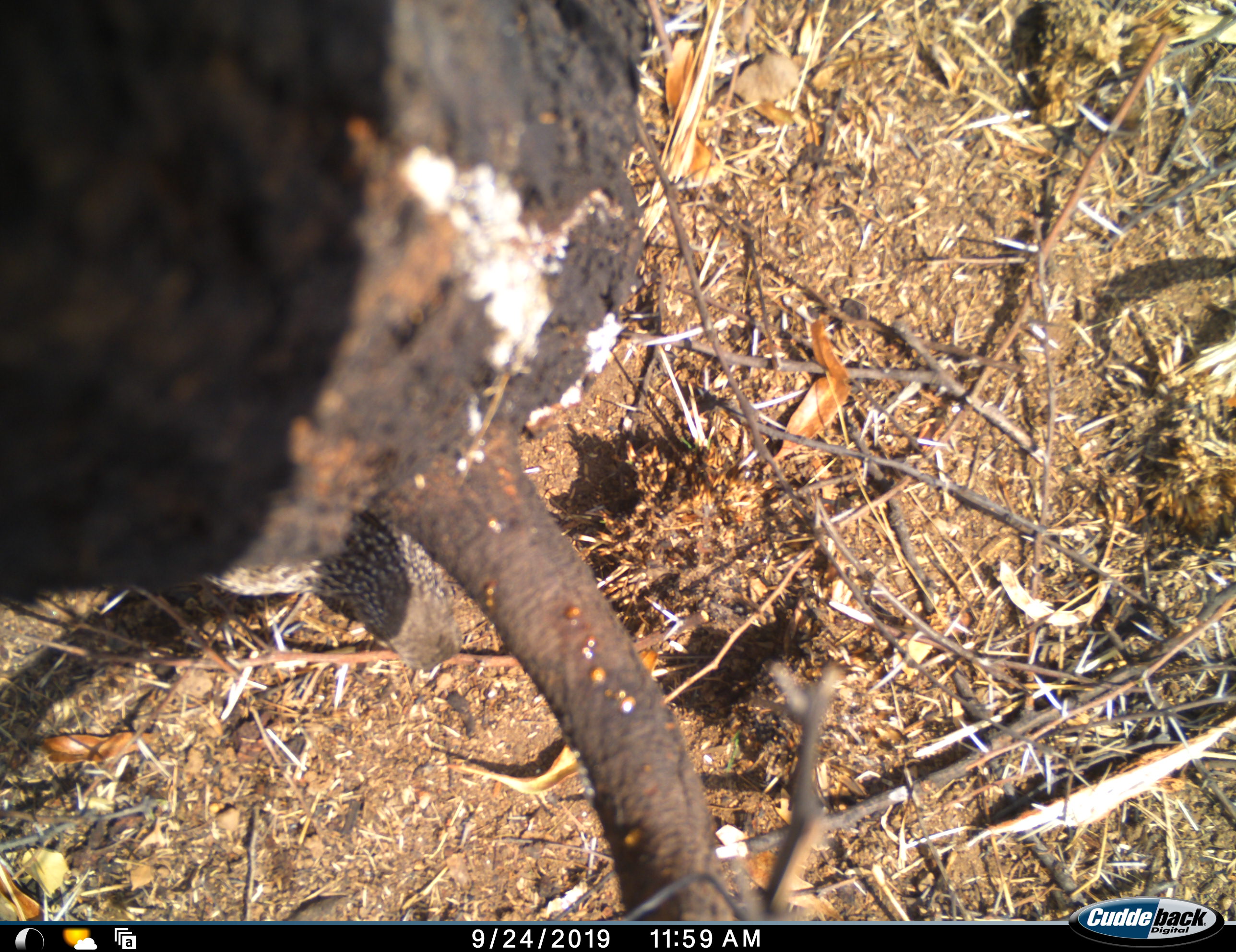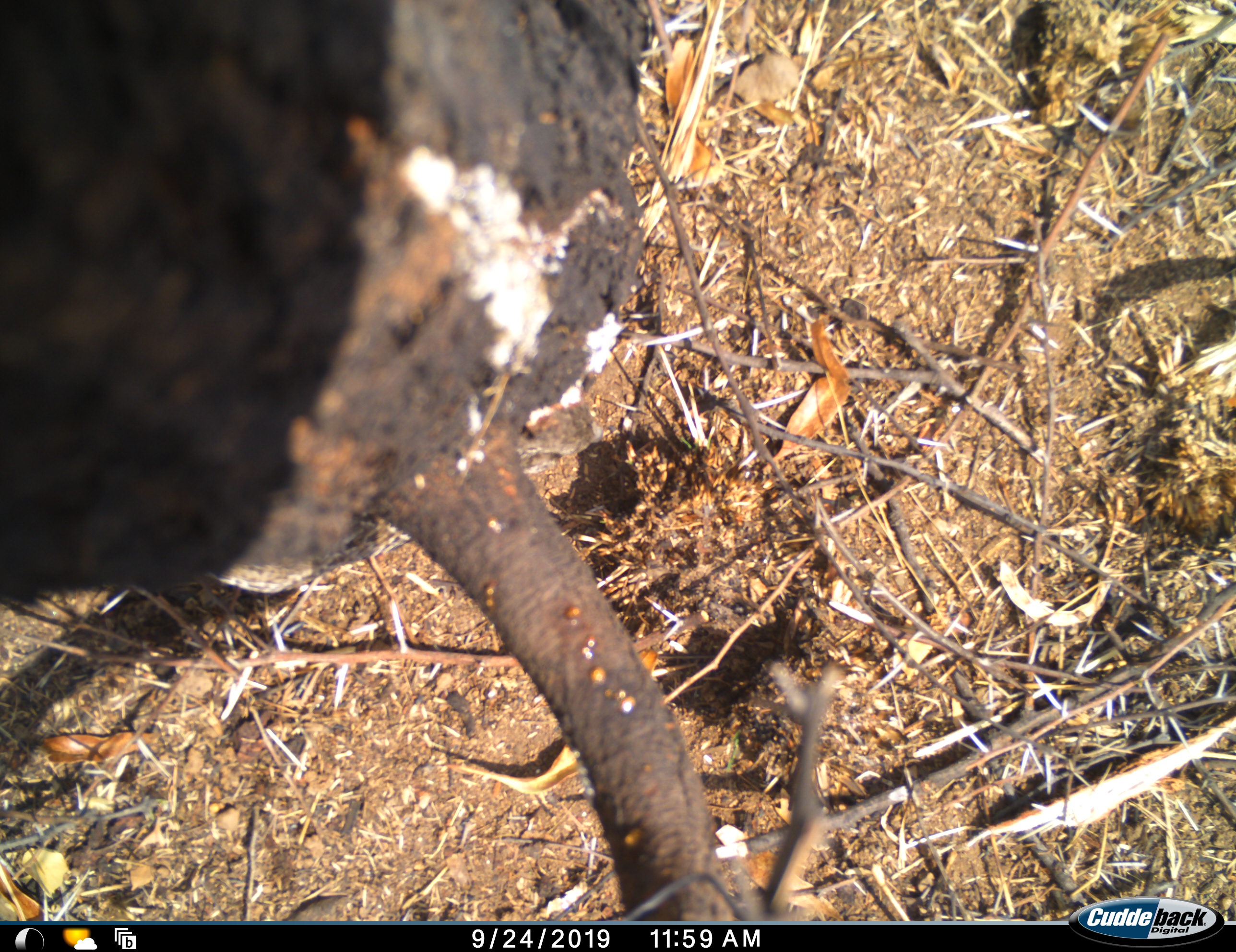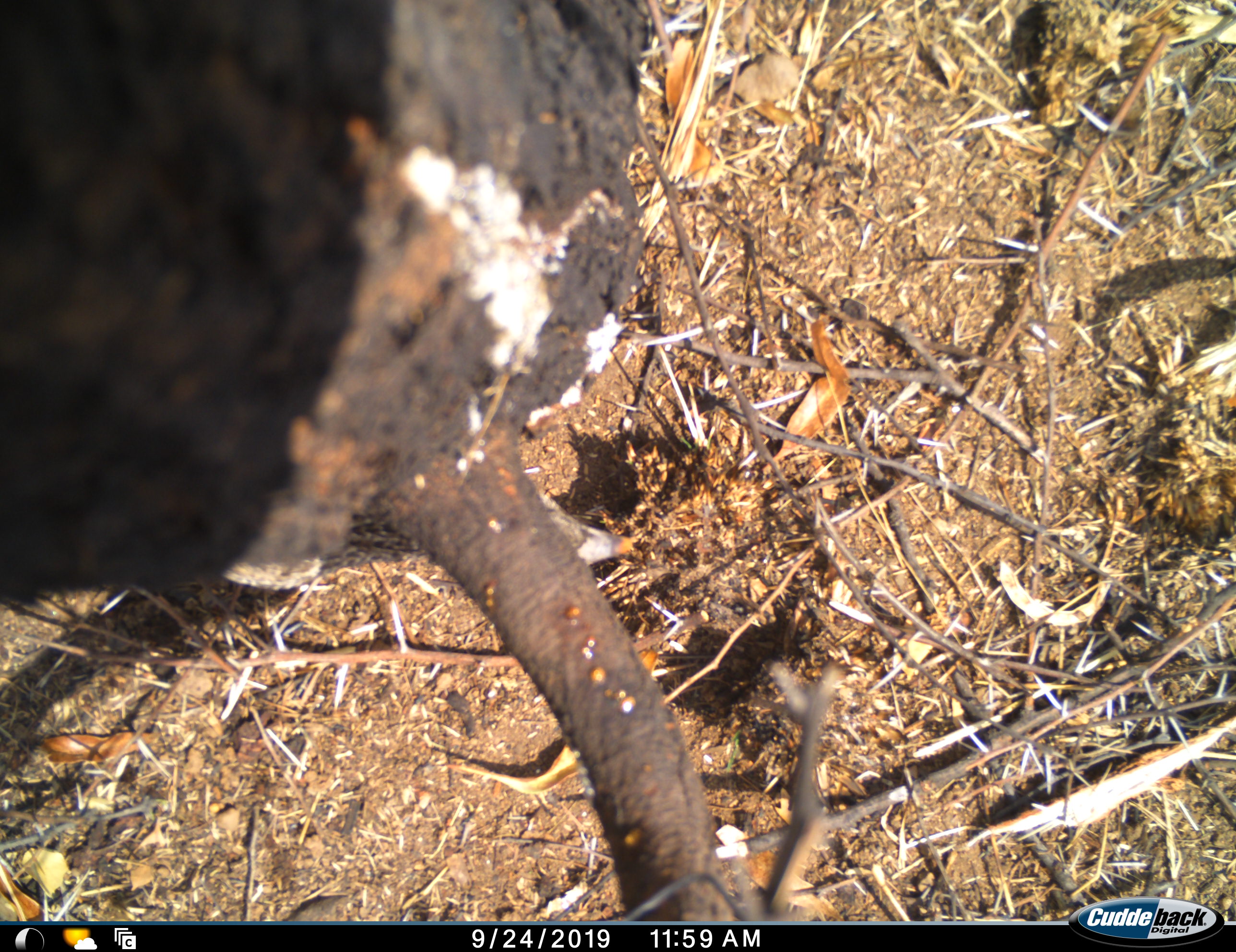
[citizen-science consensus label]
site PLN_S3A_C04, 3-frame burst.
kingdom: Animalia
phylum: Chordata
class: Aves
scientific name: Aves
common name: bird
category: birdother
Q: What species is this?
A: Birdother (bird) (Aves).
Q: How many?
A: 1.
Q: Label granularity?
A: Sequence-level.